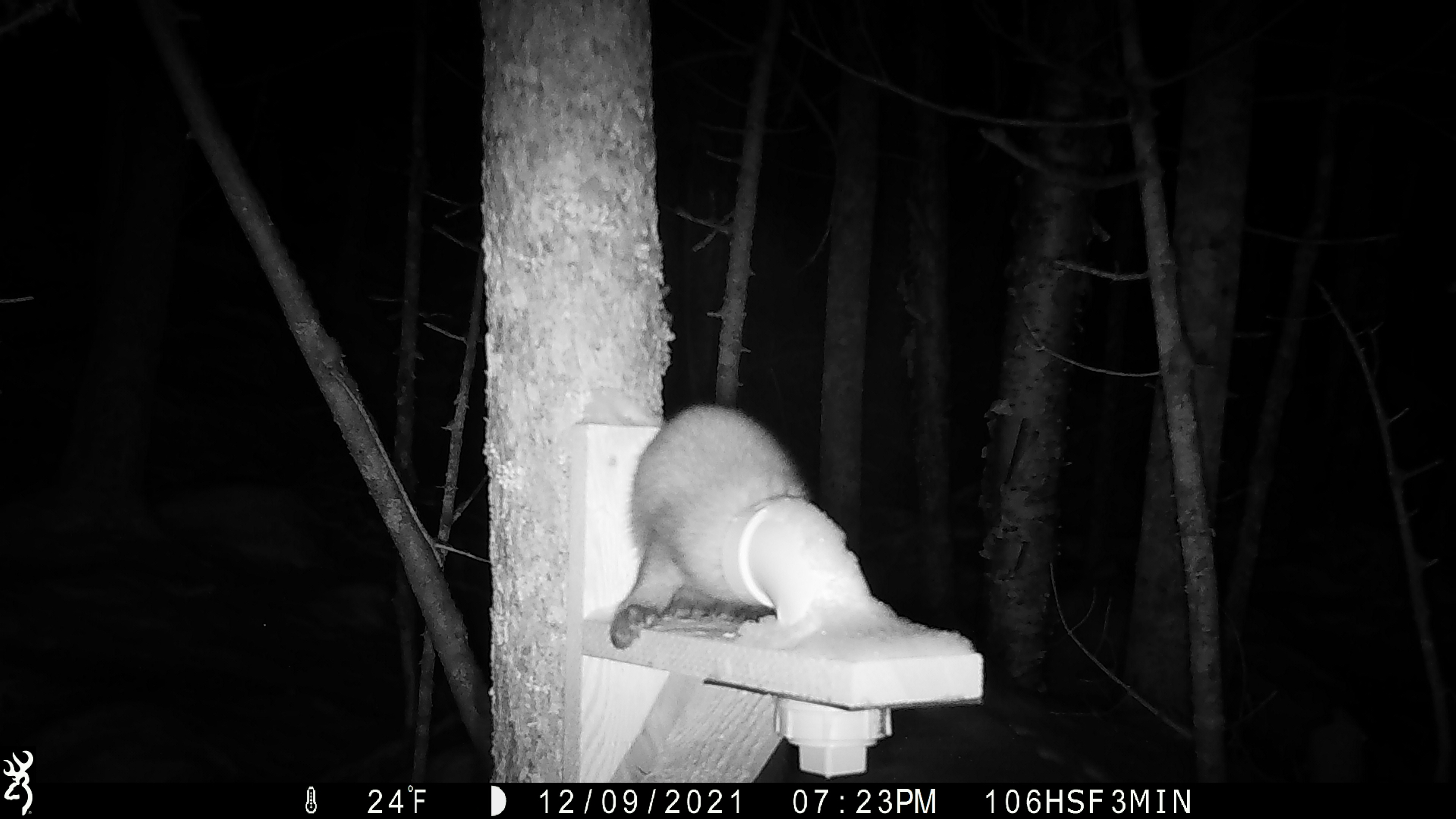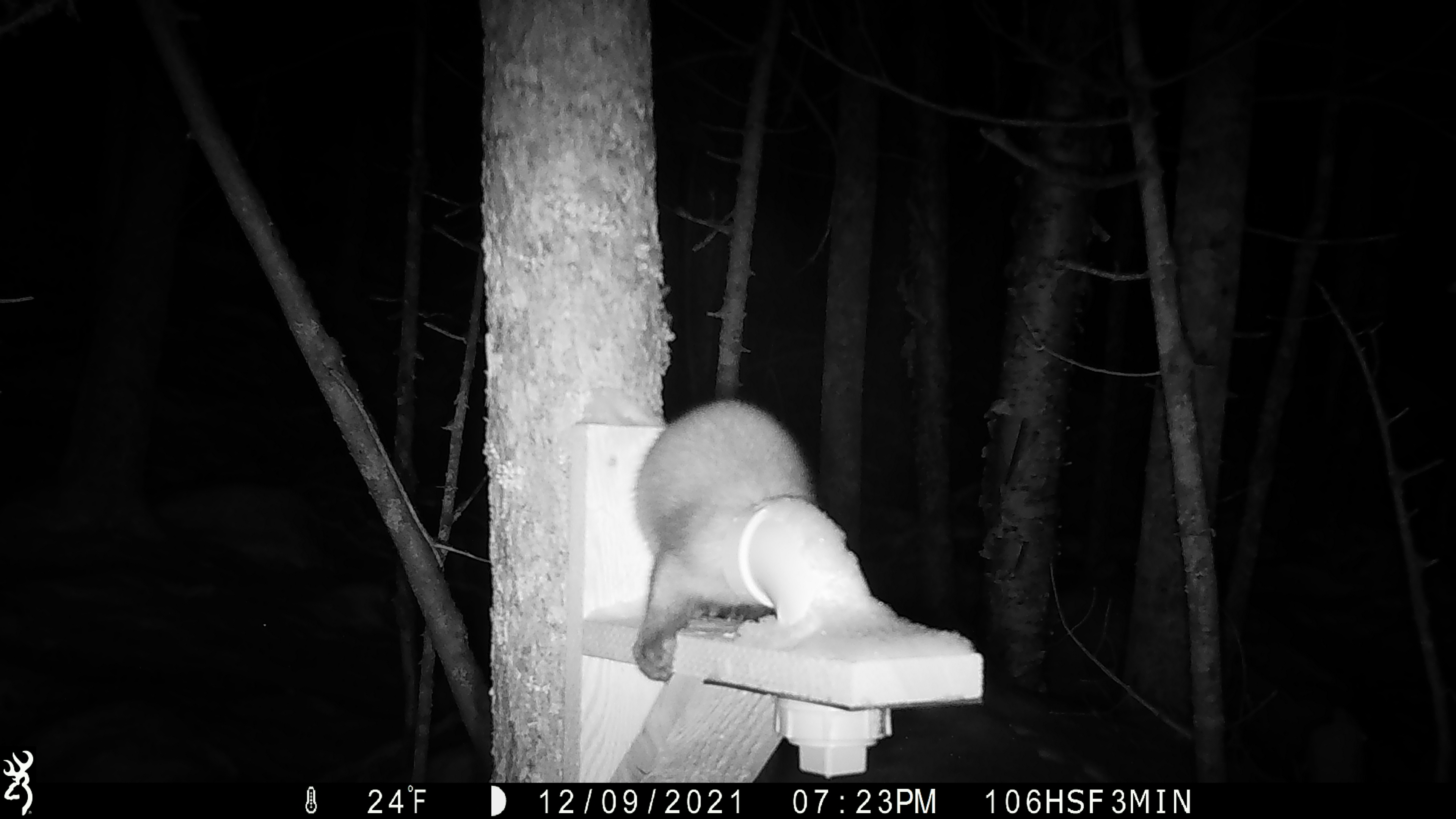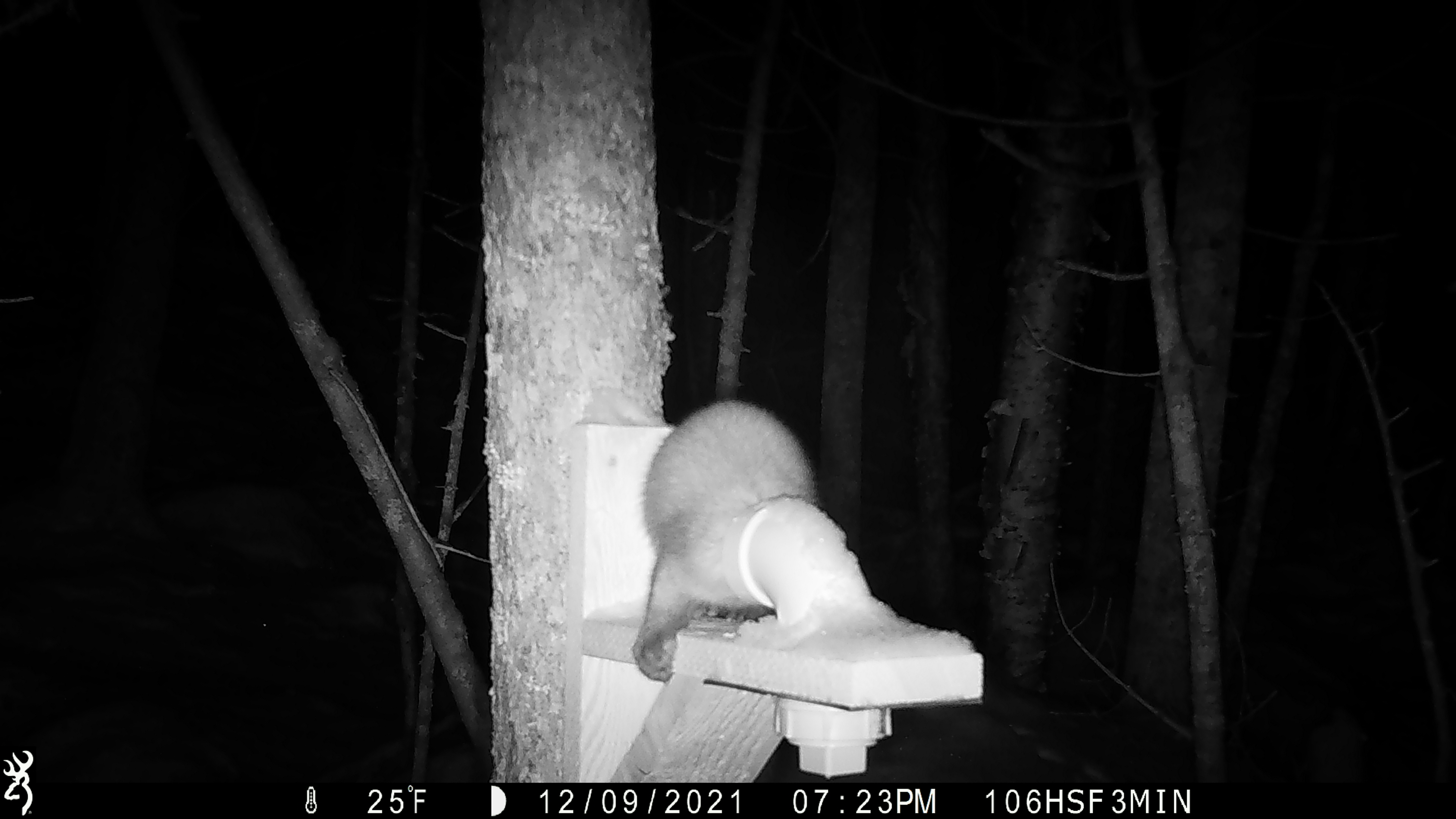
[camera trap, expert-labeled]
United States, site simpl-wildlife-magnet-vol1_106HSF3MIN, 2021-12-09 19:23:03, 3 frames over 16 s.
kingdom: Animalia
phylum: Chordata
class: Mammalia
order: Carnivora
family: Mustelidae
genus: Martes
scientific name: Martes americana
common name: american marten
American marten (Martes americana).